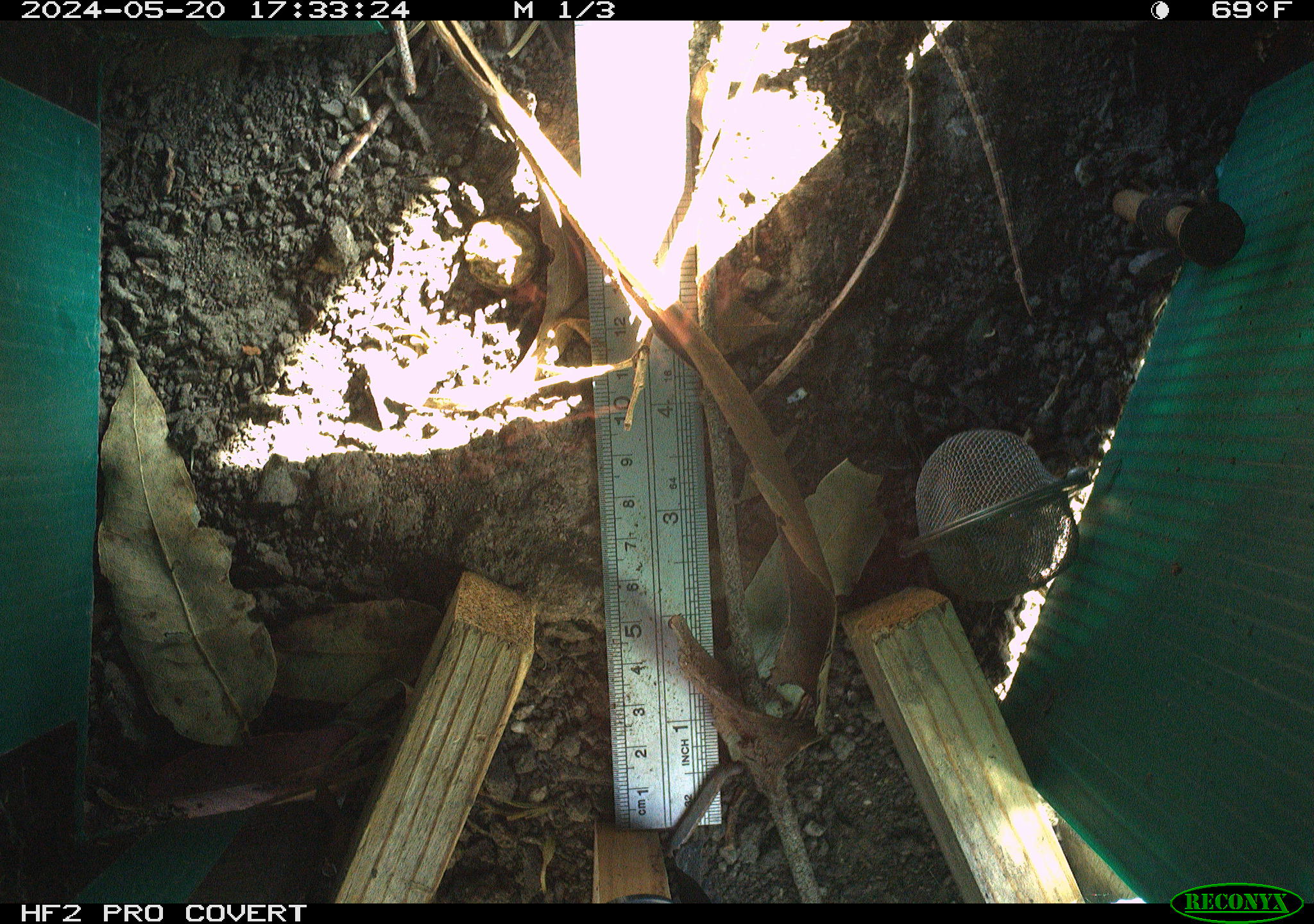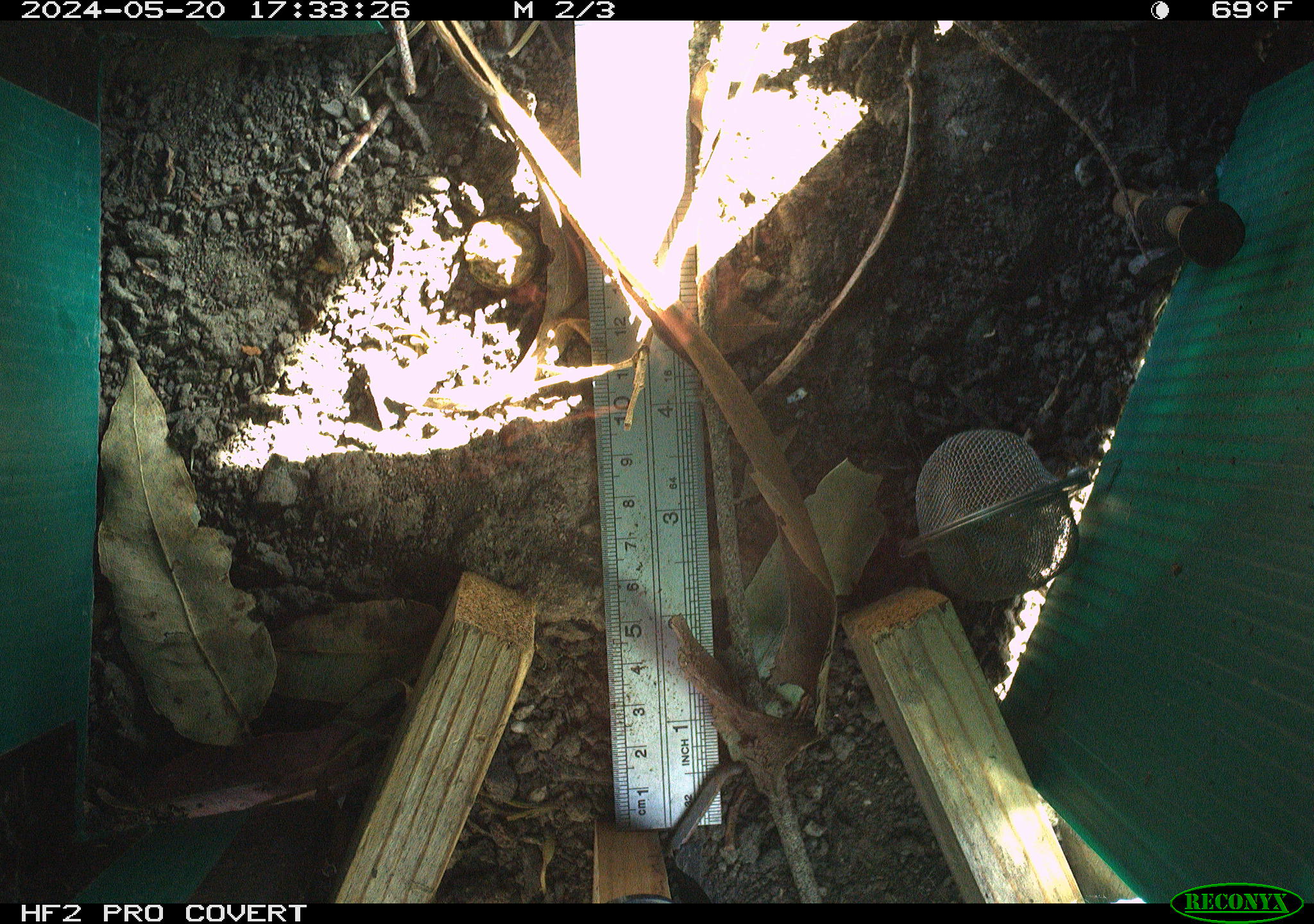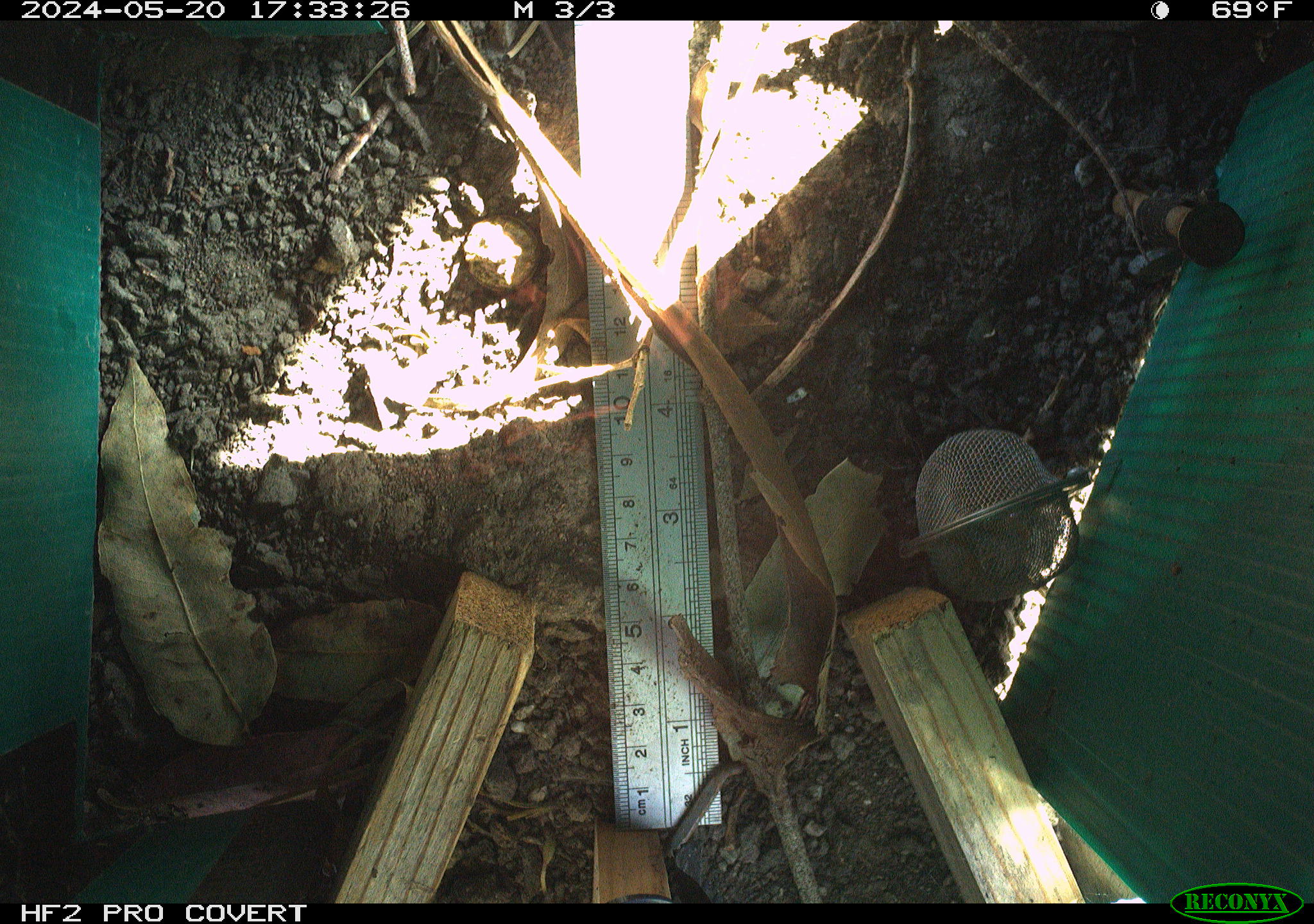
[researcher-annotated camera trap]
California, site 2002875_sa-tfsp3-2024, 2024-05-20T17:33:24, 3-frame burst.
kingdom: Animalia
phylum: Chordata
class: Reptilia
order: Squamata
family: Phrynosomatidae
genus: Sceloporus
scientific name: Sceloporus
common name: spiny lizards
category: sceloporus species